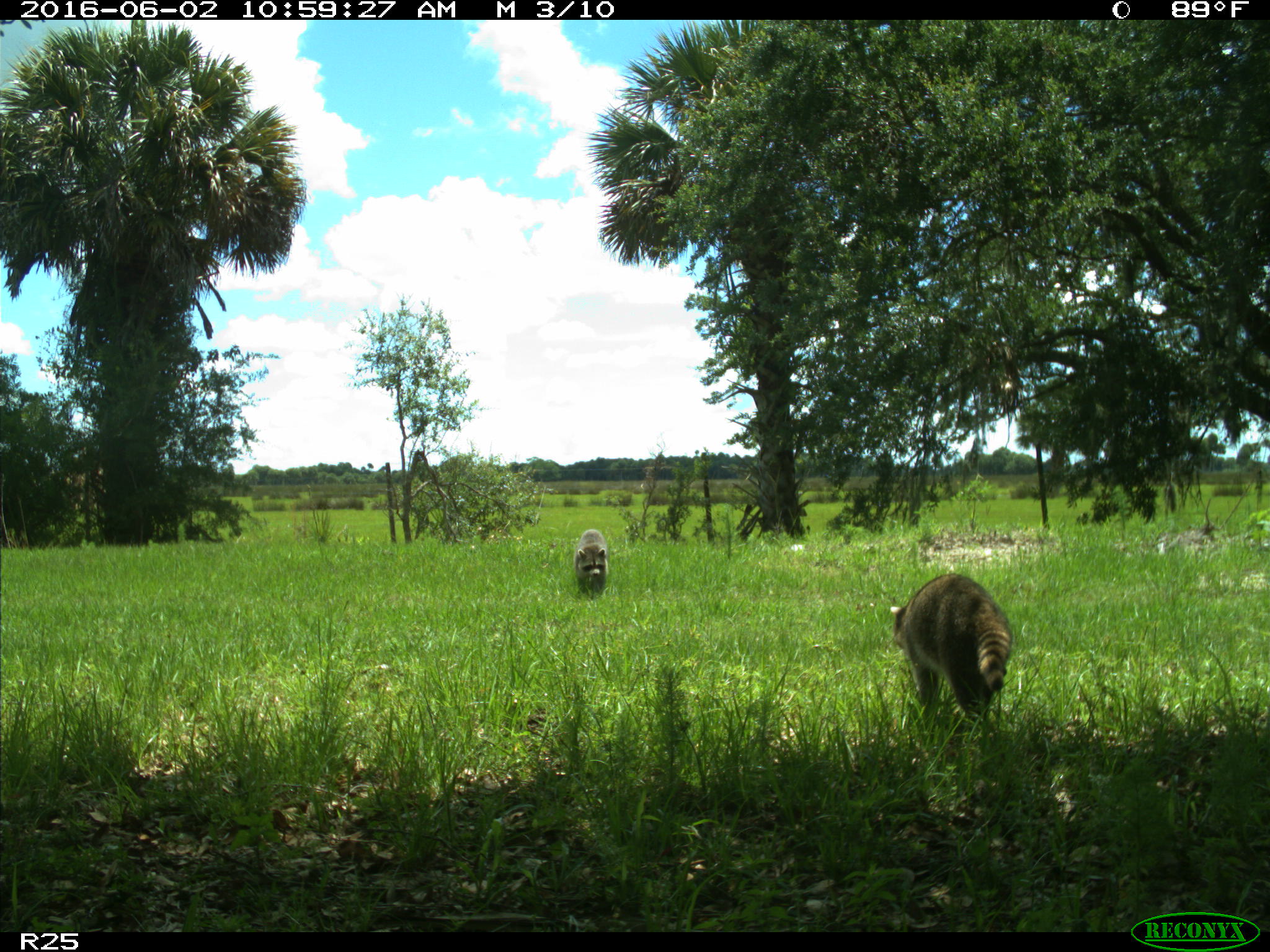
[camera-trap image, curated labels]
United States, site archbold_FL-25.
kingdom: Animalia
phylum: Chordata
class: Mammalia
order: Carnivora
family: Procyonidae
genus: Procyon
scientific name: Procyon lotor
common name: common raccoon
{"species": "Procyon lotor (common raccoon)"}